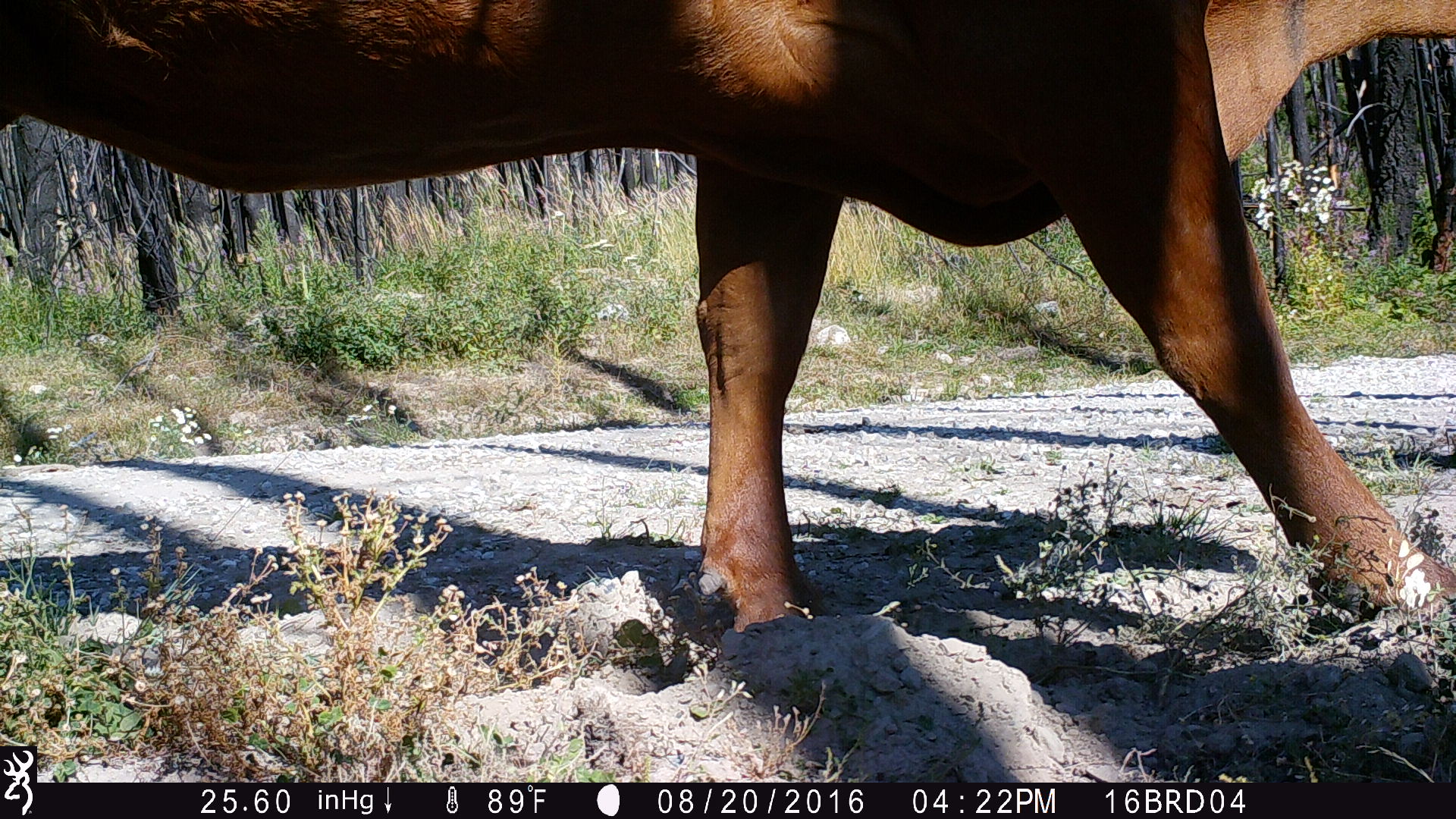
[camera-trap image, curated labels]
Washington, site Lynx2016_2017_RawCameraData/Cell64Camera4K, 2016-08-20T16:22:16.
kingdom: Animalia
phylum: Chordata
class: Mammalia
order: Artiodactyla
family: Bovidae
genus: Bos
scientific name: Bos taurus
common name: domestic cattle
Domestic cattle (Bos taurus). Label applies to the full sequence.